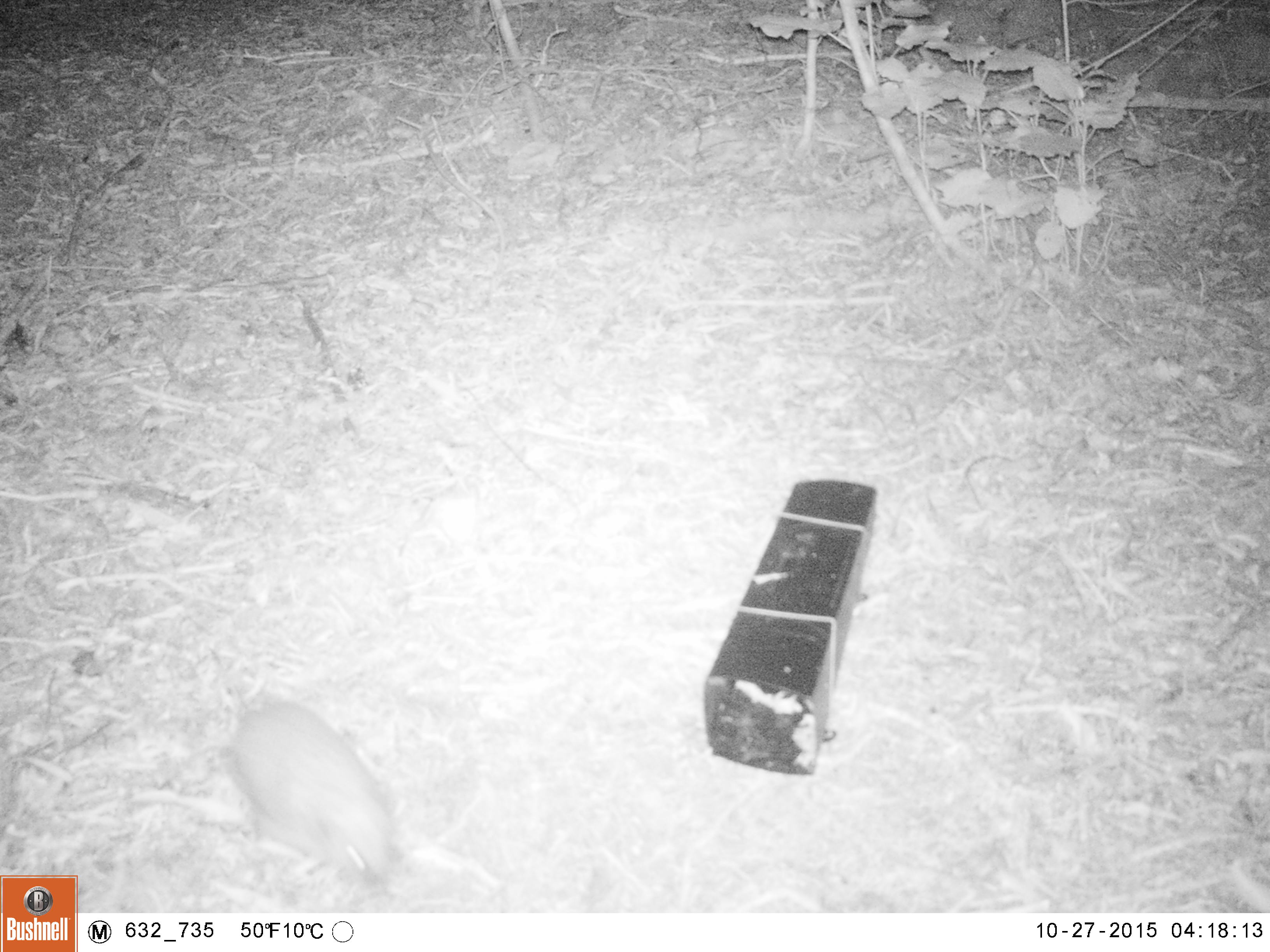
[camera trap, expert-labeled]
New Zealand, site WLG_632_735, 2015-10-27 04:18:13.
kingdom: Animalia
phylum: Chordata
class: Mammalia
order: Eulipotyphla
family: Erinaceidae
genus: Erinaceus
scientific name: Erinaceus europaeus europaeus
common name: european hedgehog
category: hedgehog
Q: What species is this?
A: Hedgehog (european hedgehog) (Erinaceus europaeus europaeus).